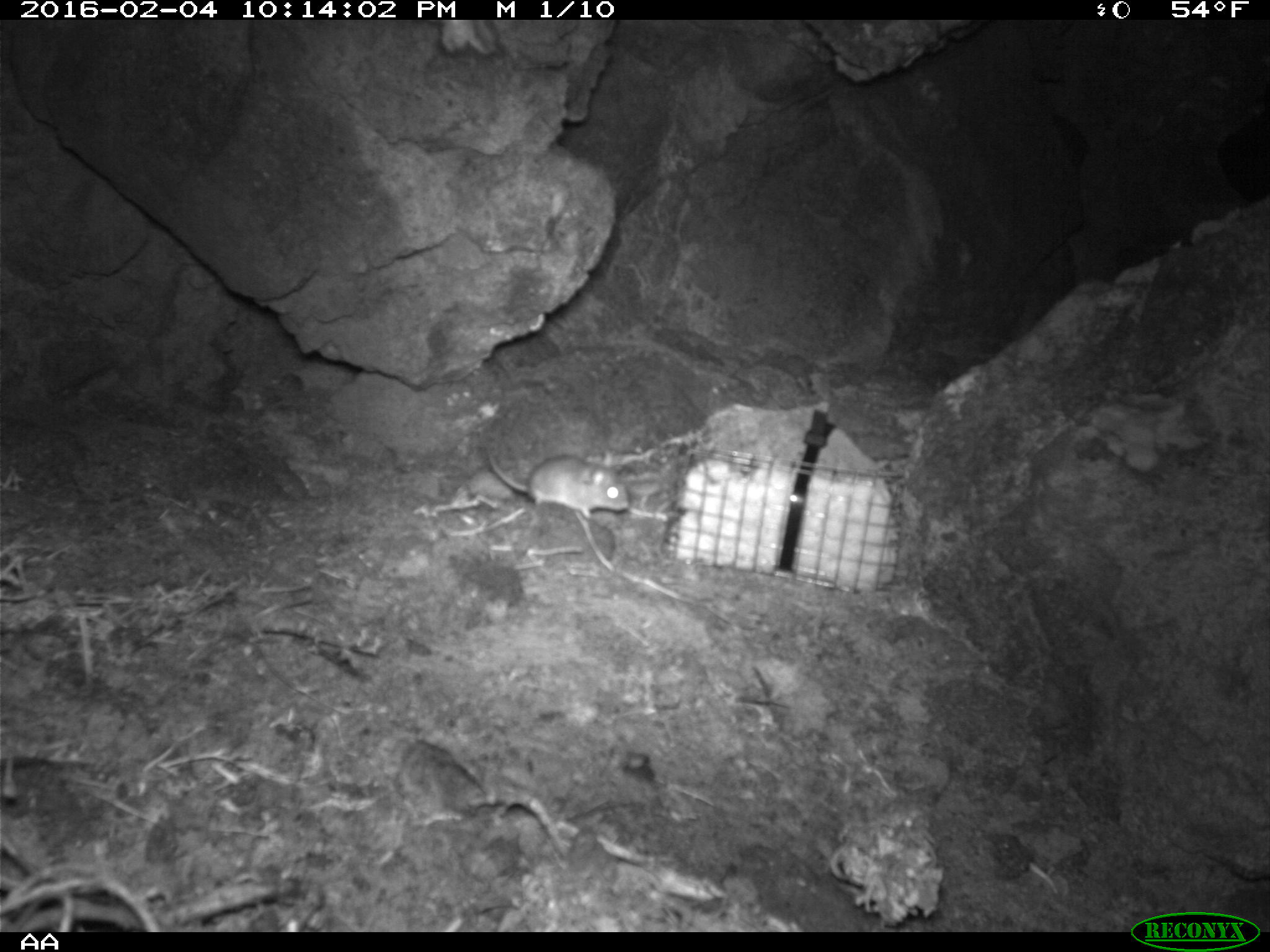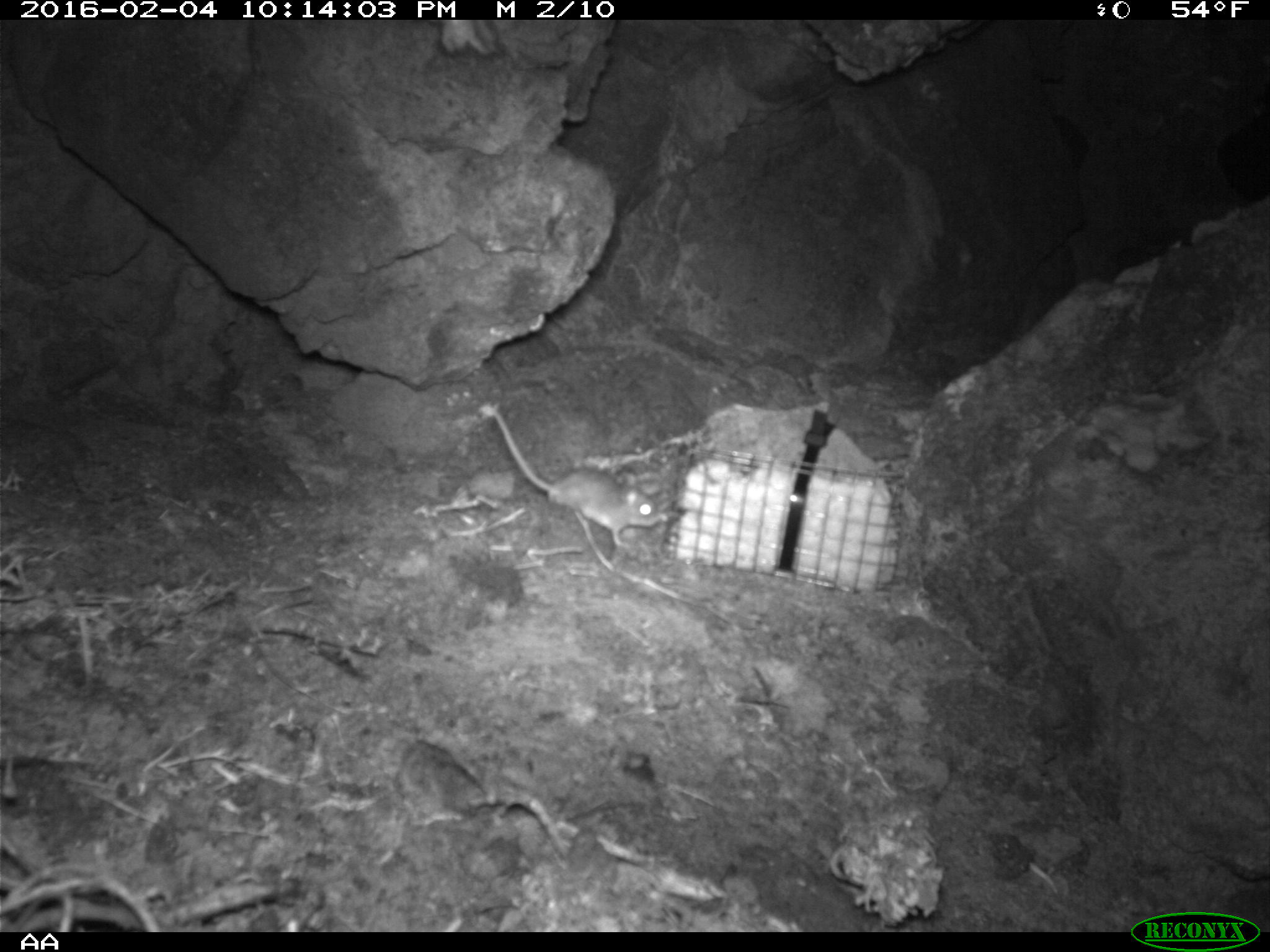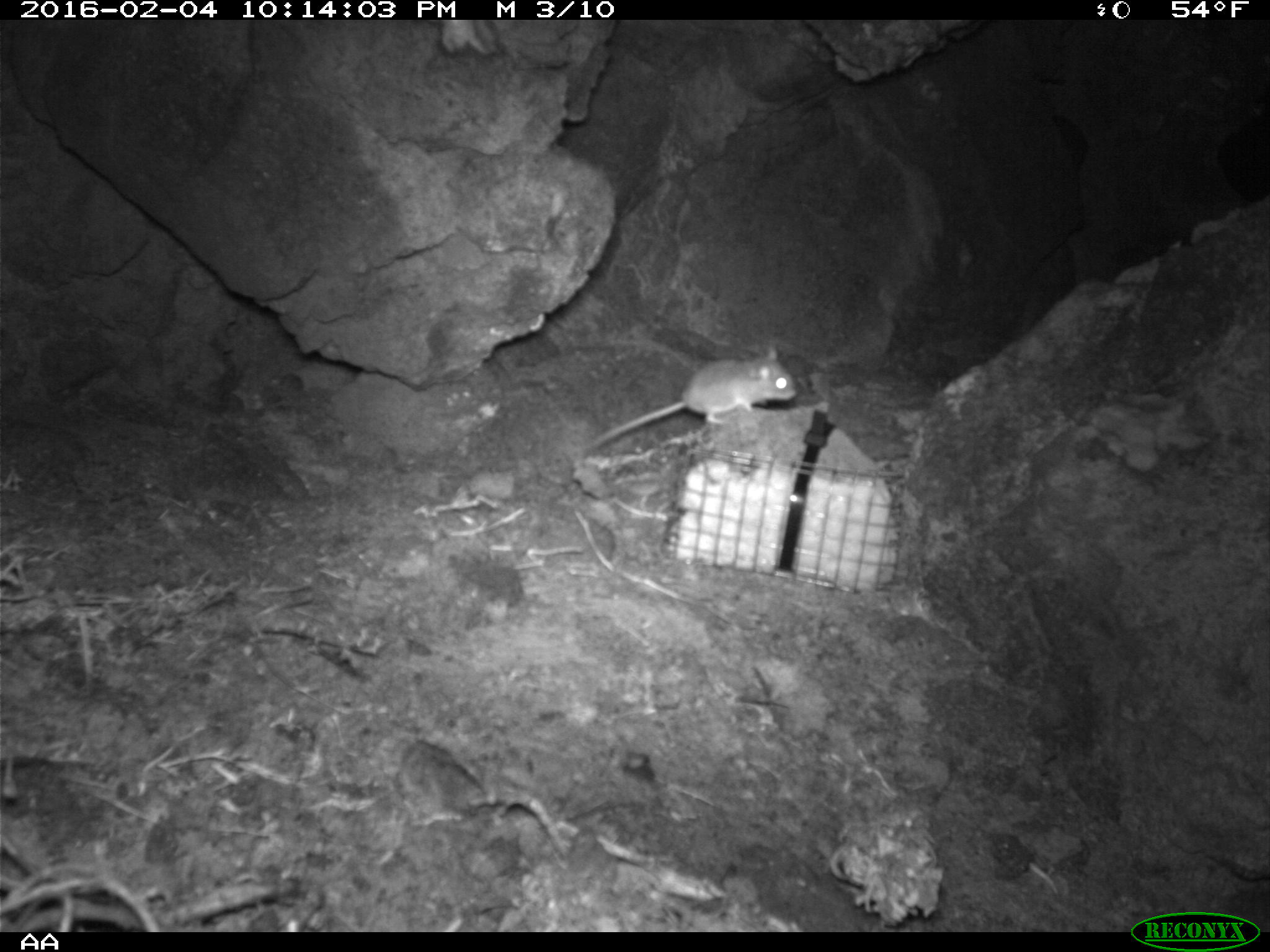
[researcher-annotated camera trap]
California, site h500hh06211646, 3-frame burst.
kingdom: Animalia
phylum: Chordata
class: Mammalia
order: Rodentia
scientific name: Rodentia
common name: rodent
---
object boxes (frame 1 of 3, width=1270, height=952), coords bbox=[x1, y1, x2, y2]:
rodent: bbox=[489, 443, 632, 515]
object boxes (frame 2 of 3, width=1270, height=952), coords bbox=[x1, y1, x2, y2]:
rodent: bbox=[495, 410, 666, 547]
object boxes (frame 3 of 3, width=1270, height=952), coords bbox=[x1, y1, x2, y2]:
rodent: bbox=[584, 346, 799, 444]